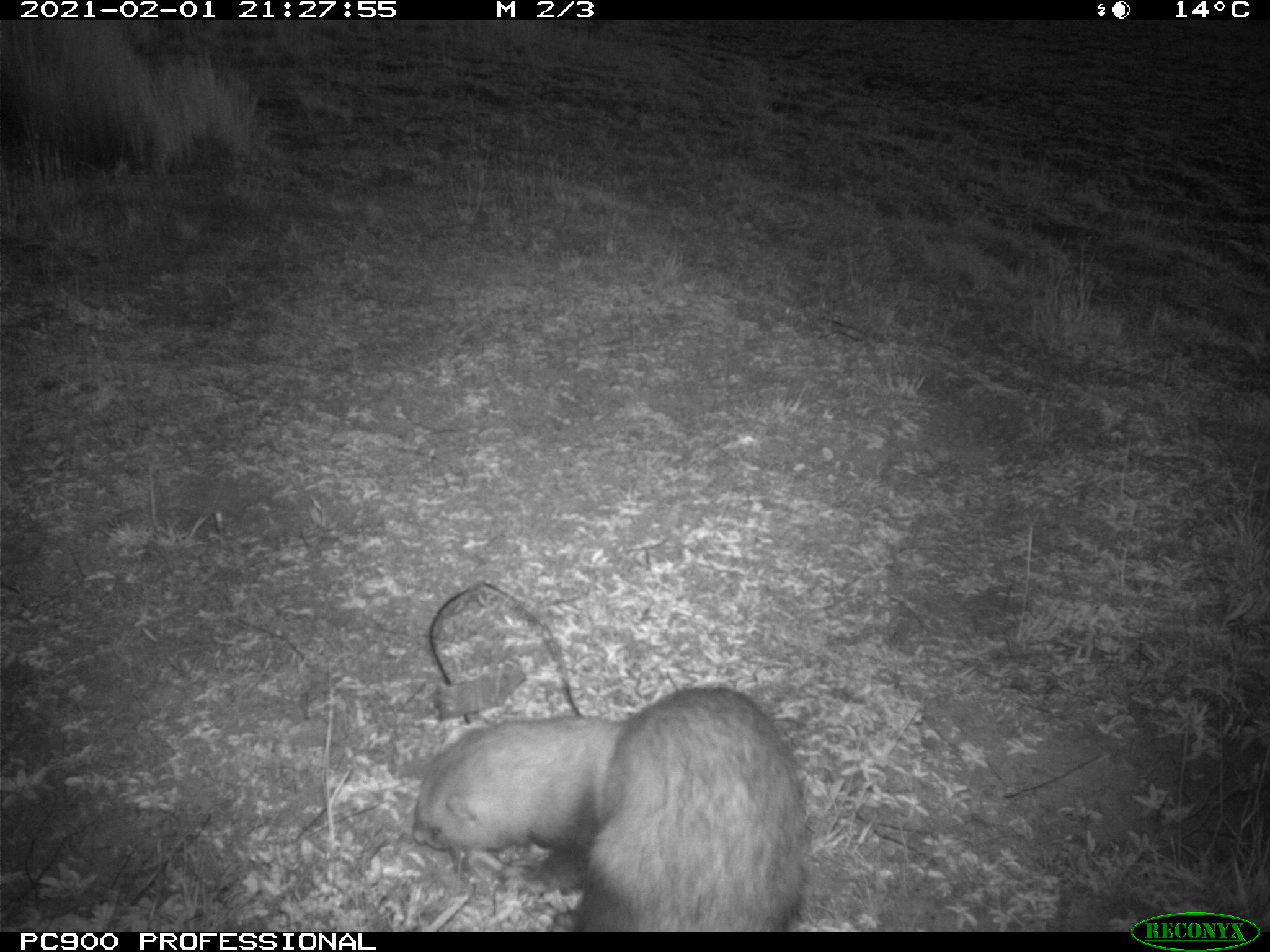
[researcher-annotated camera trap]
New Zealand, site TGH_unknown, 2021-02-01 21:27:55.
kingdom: Animalia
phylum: Chordata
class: Mammalia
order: Carnivora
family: Mustelidae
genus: Mustela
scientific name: Mustela furo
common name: ferret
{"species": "ferret (Mustela furo)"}